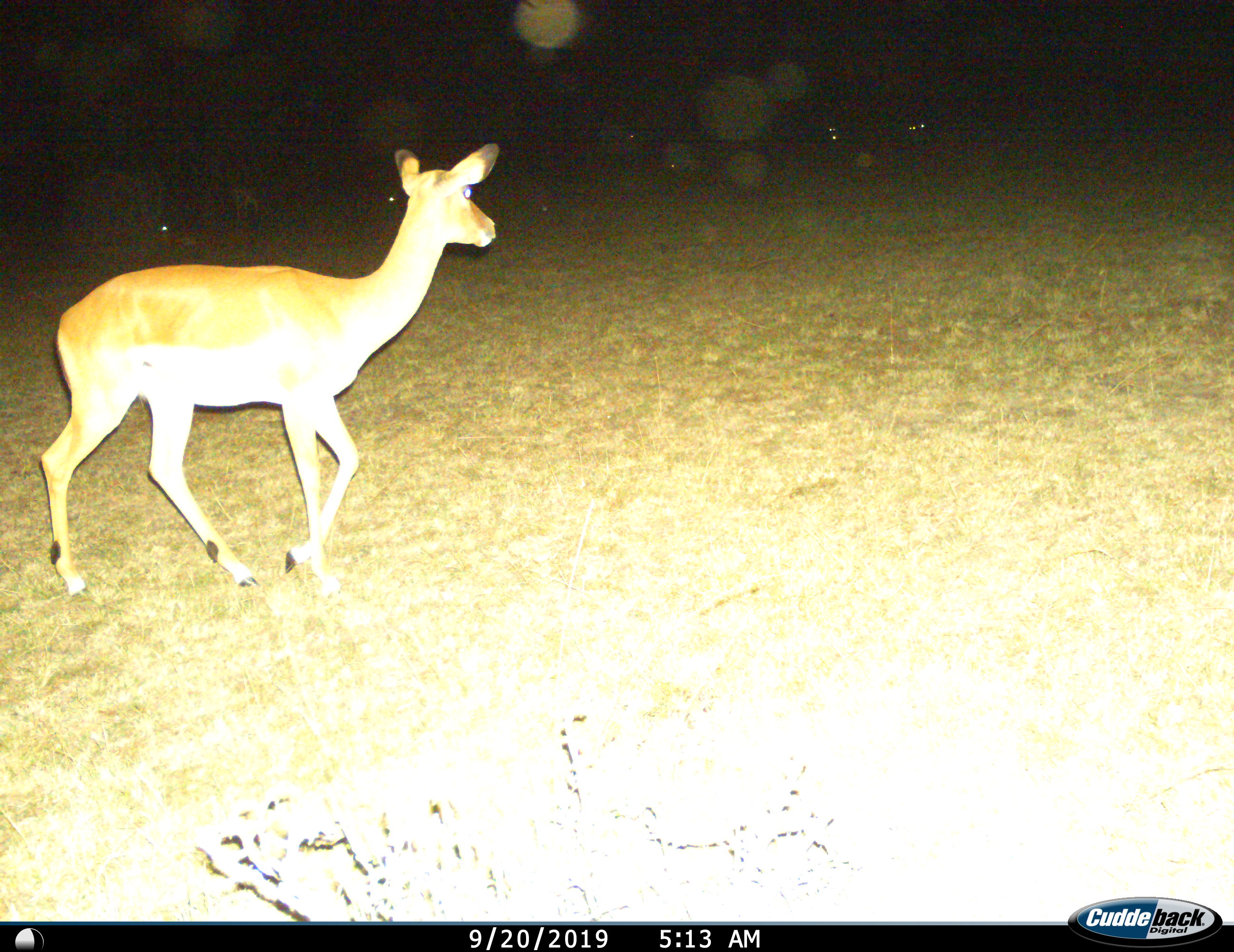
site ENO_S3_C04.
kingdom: Animalia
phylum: Chordata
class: Mammalia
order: Artiodactyla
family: Bovidae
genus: Aepyceros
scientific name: Aepyceros melampus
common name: impala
Impala (Aepyceros melampus), count 1. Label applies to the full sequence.